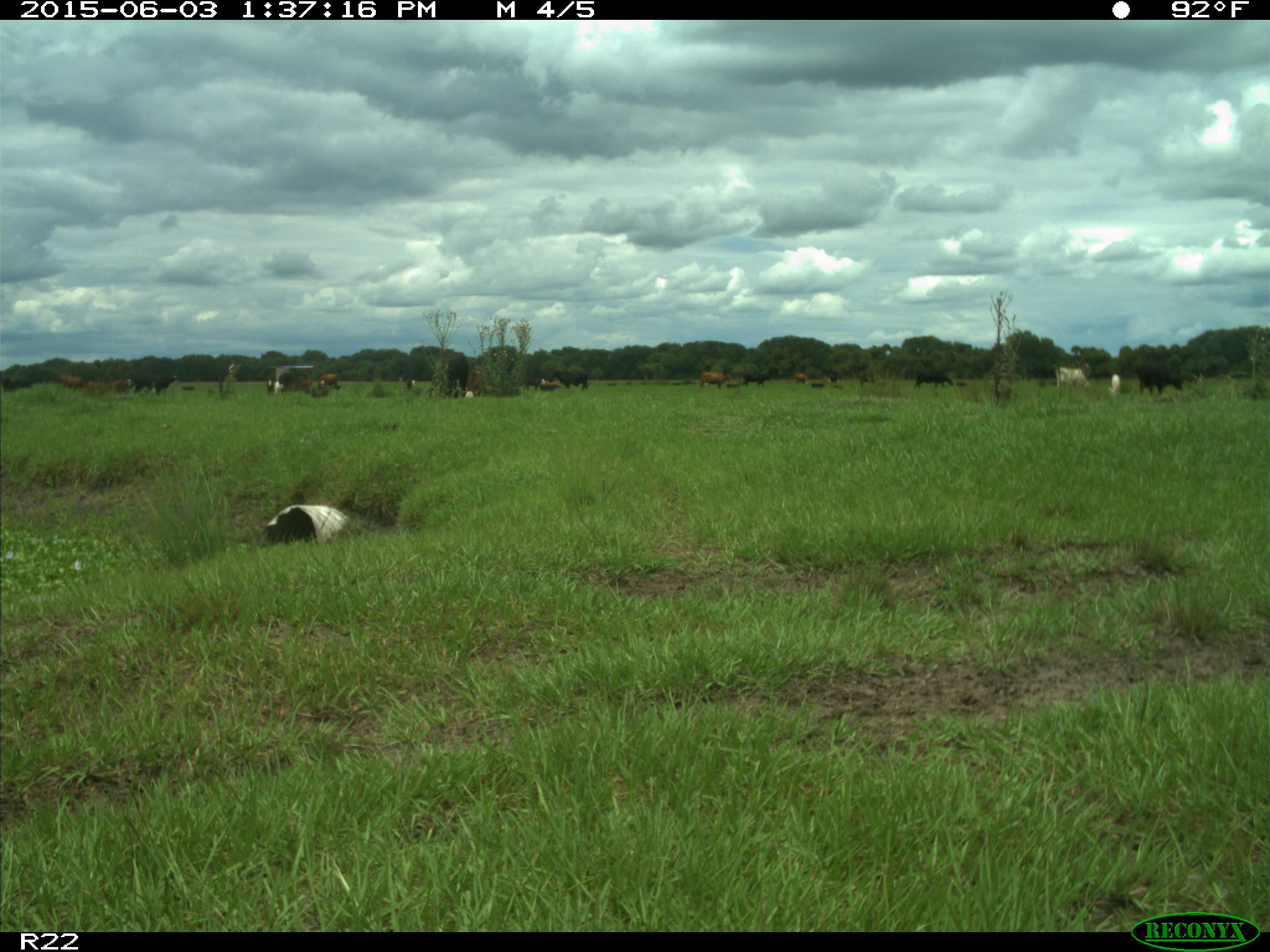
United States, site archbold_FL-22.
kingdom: Animalia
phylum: Chordata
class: Mammalia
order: Artiodactyla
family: Bovidae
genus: Bos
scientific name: Bos taurus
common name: domestic cow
Bos taurus (domestic cow).